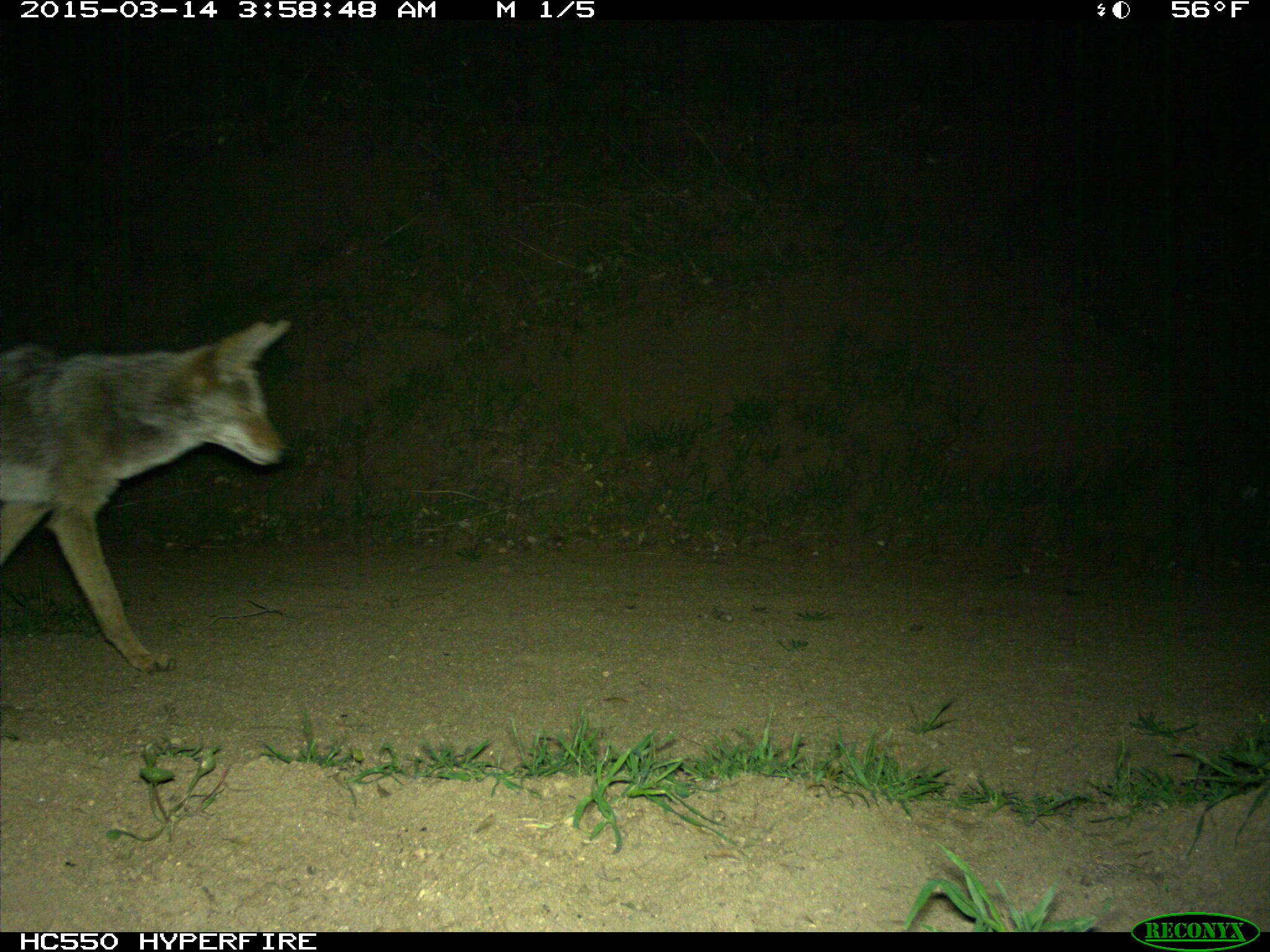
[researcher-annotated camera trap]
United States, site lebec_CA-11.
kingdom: Animalia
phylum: Chordata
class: Mammalia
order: Carnivora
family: Canidae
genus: Canis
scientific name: Canis latrans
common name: coyote